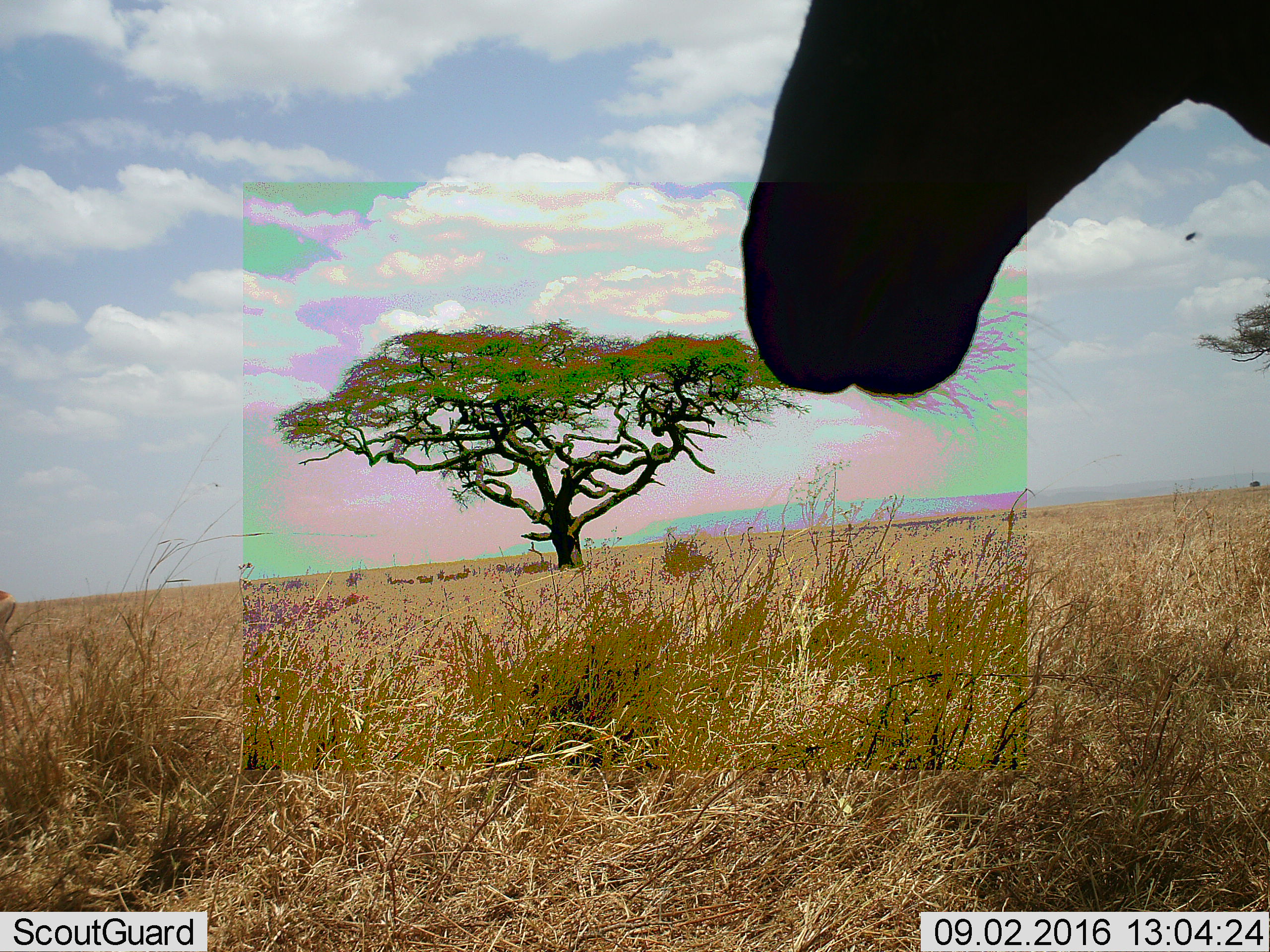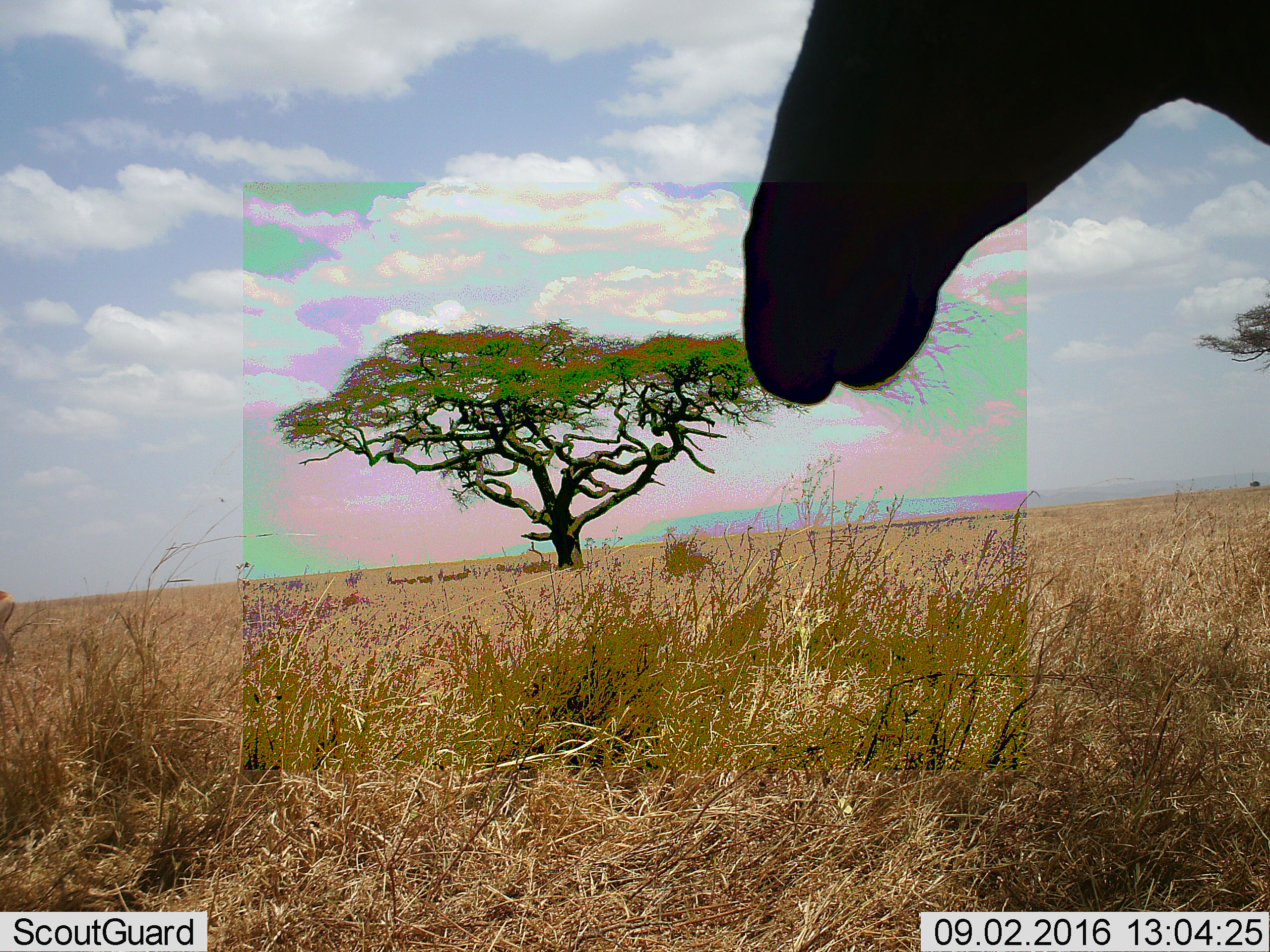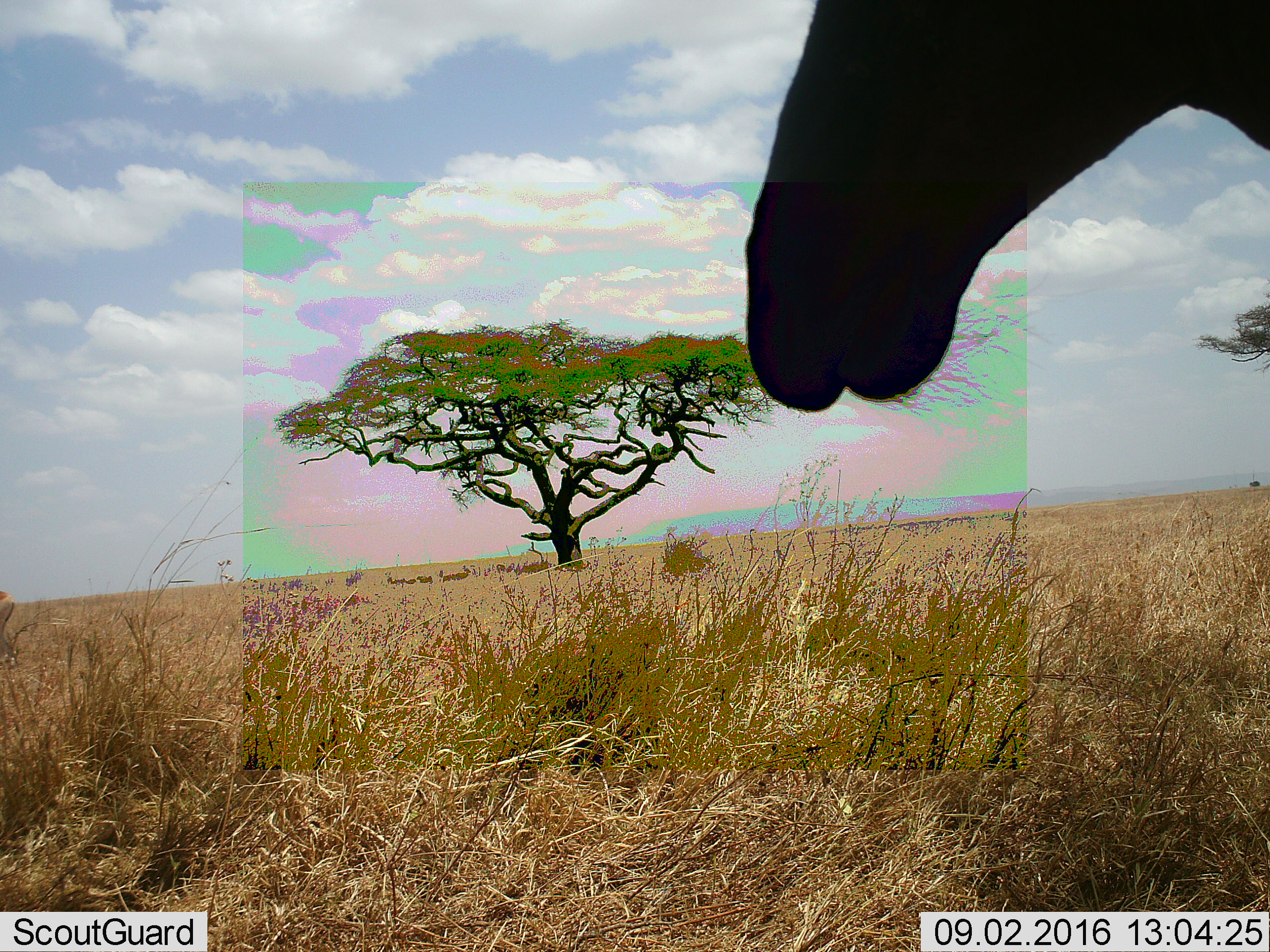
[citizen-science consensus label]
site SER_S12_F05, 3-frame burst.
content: unidentified animal